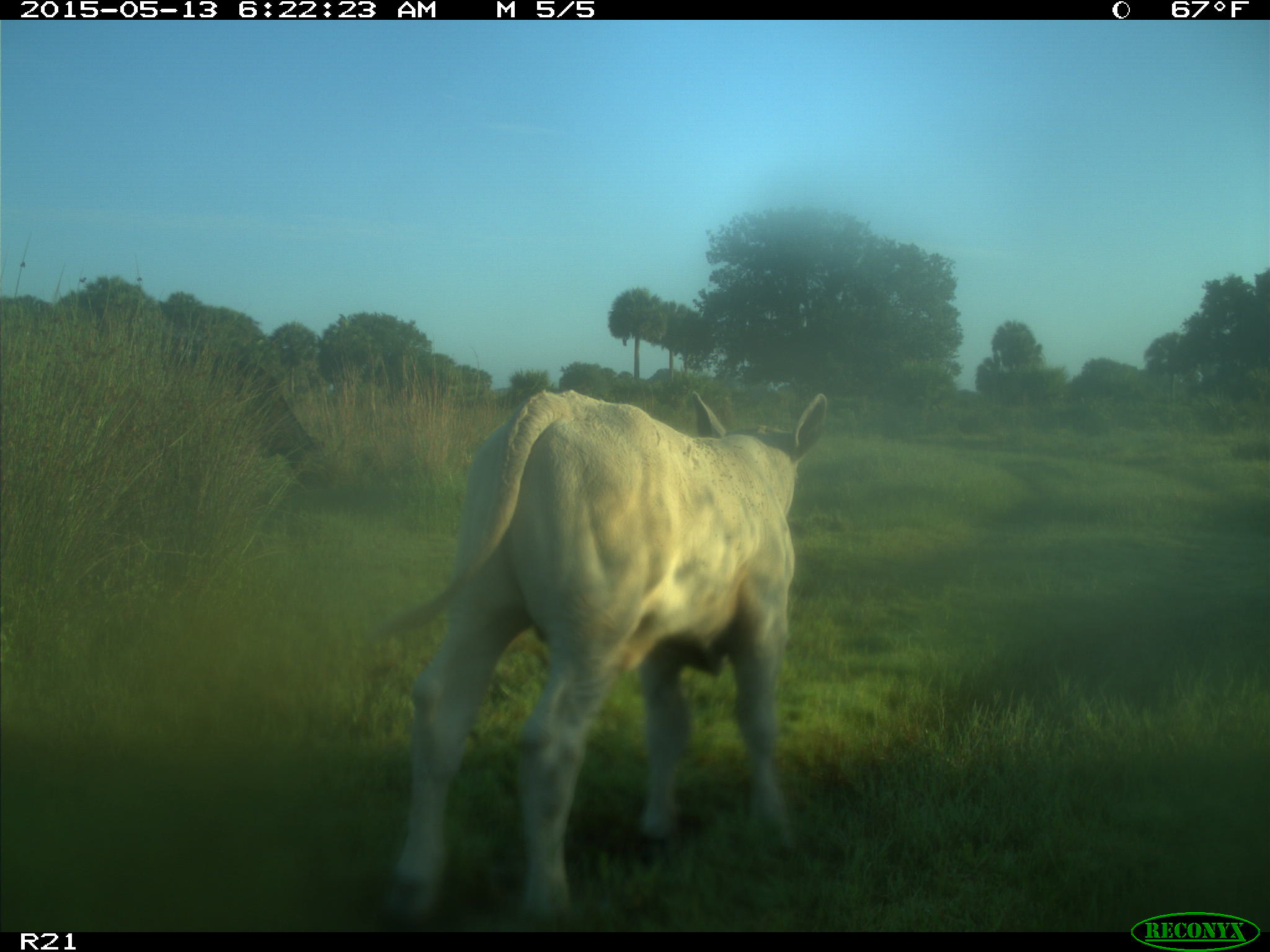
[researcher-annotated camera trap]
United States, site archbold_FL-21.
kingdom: Animalia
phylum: Chordata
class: Mammalia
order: Artiodactyla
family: Bovidae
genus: Bos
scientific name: Bos taurus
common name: domestic cow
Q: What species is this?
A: Bos taurus (domestic cow).